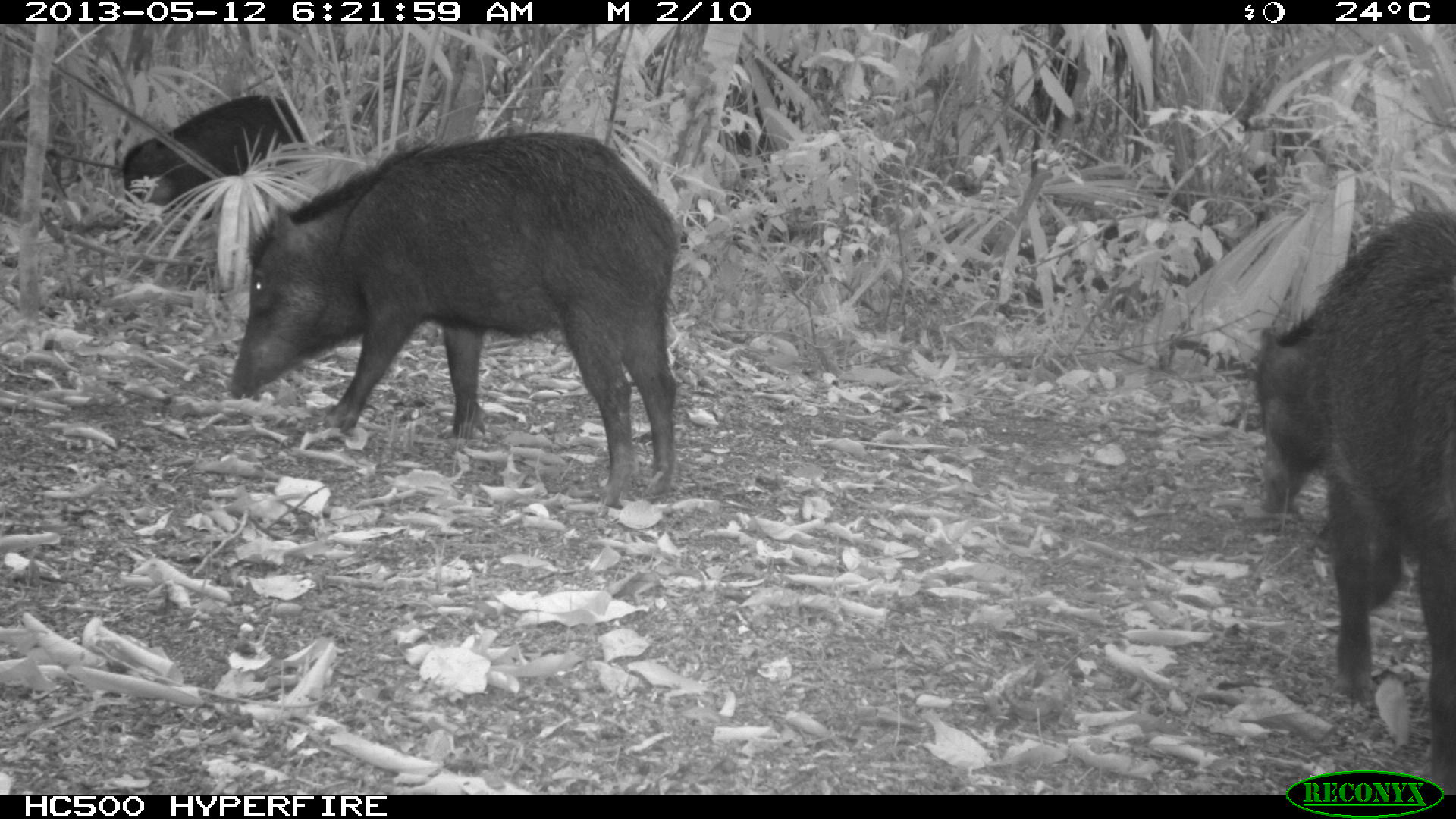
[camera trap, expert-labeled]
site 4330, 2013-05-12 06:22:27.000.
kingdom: Animalia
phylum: Chordata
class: Mammalia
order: Artiodactyla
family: Tayassuidae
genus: Tayassu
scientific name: Tayassu pecari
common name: white-lipped peccary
Tayassu pecari (white-lipped peccary), count 5.